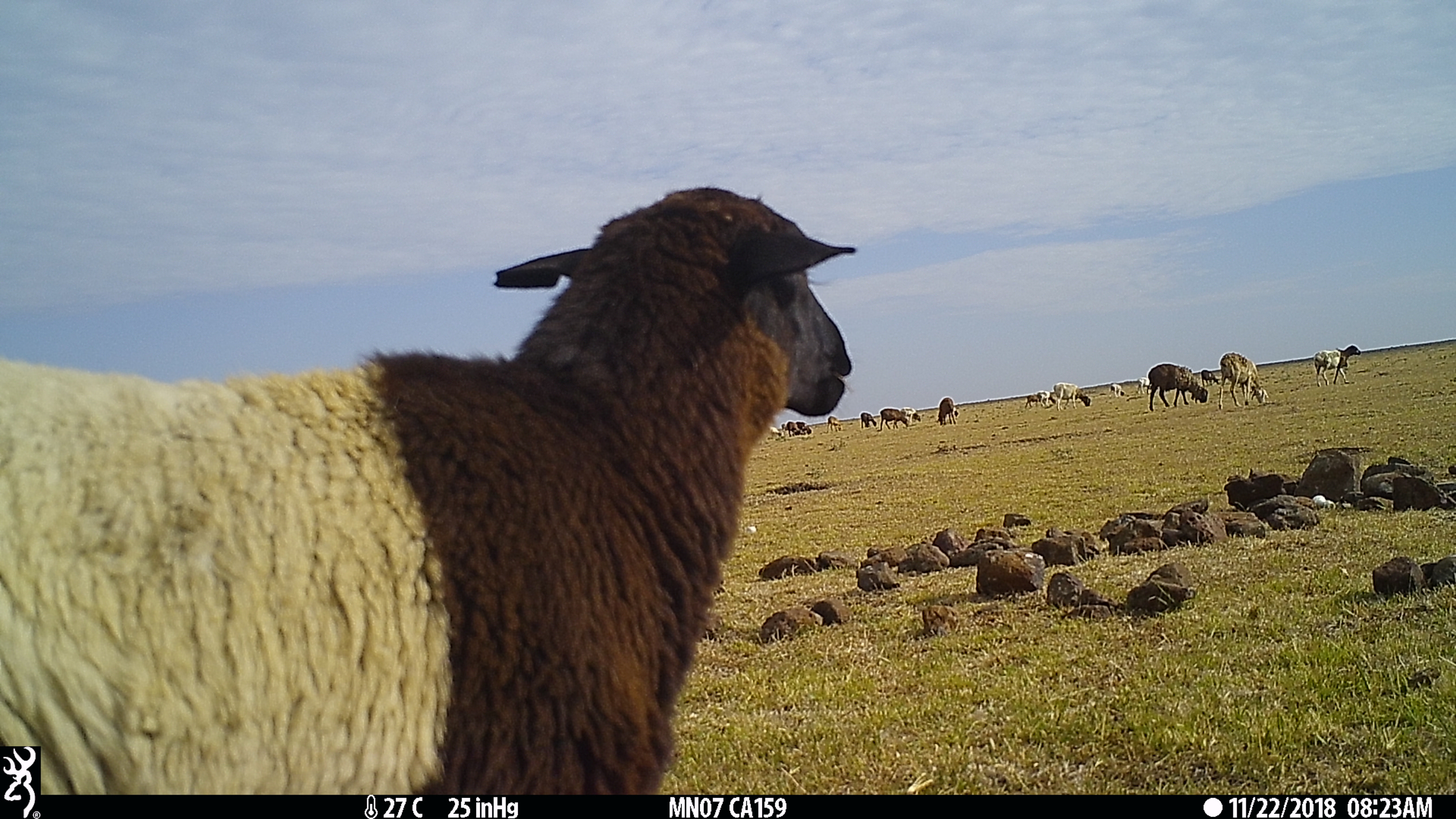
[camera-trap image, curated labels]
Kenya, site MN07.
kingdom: Animalia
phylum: Chordata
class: Mammalia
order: Artiodactyla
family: Bovidae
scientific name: Bovidae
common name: sheep or goat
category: shoat